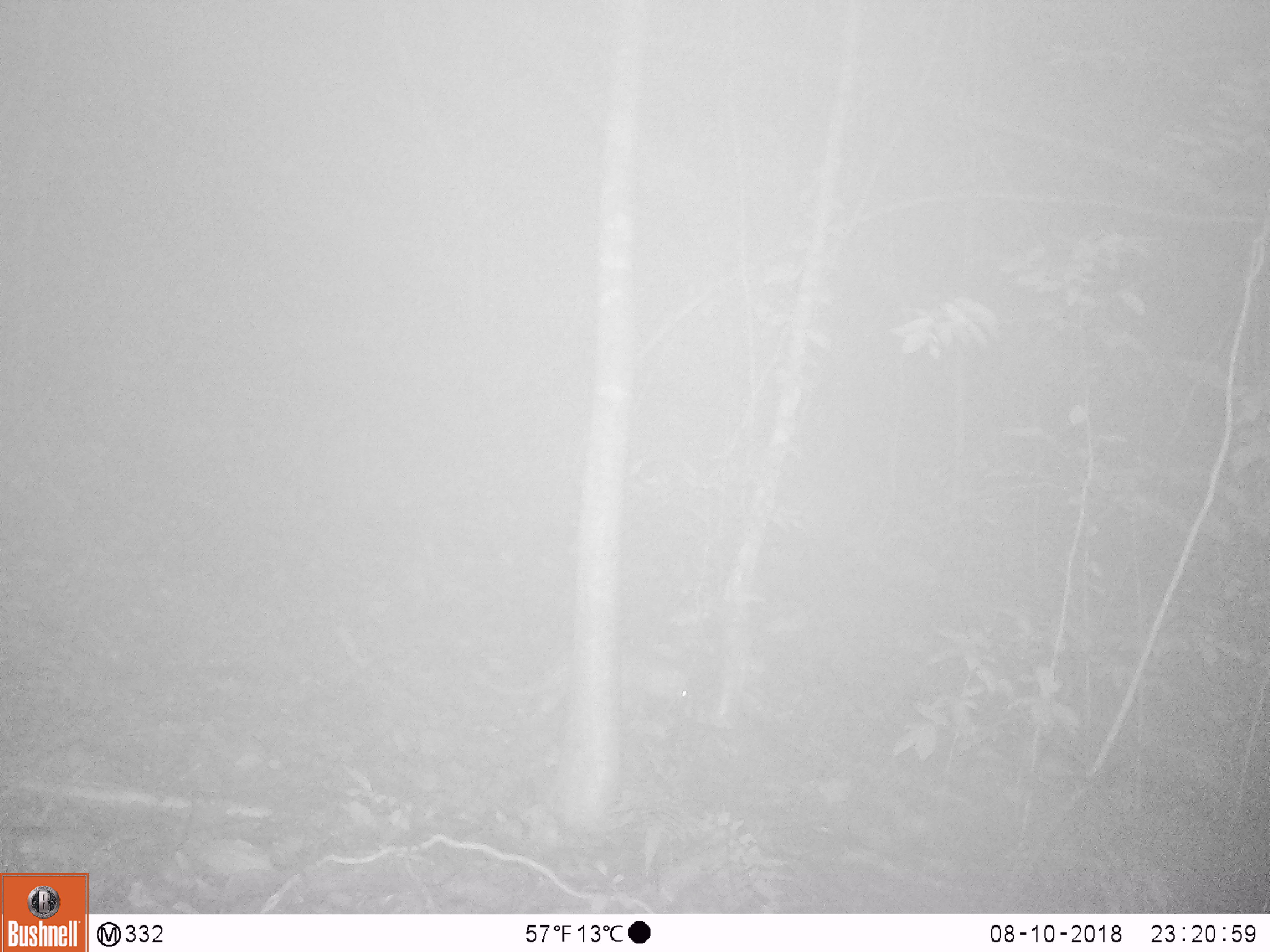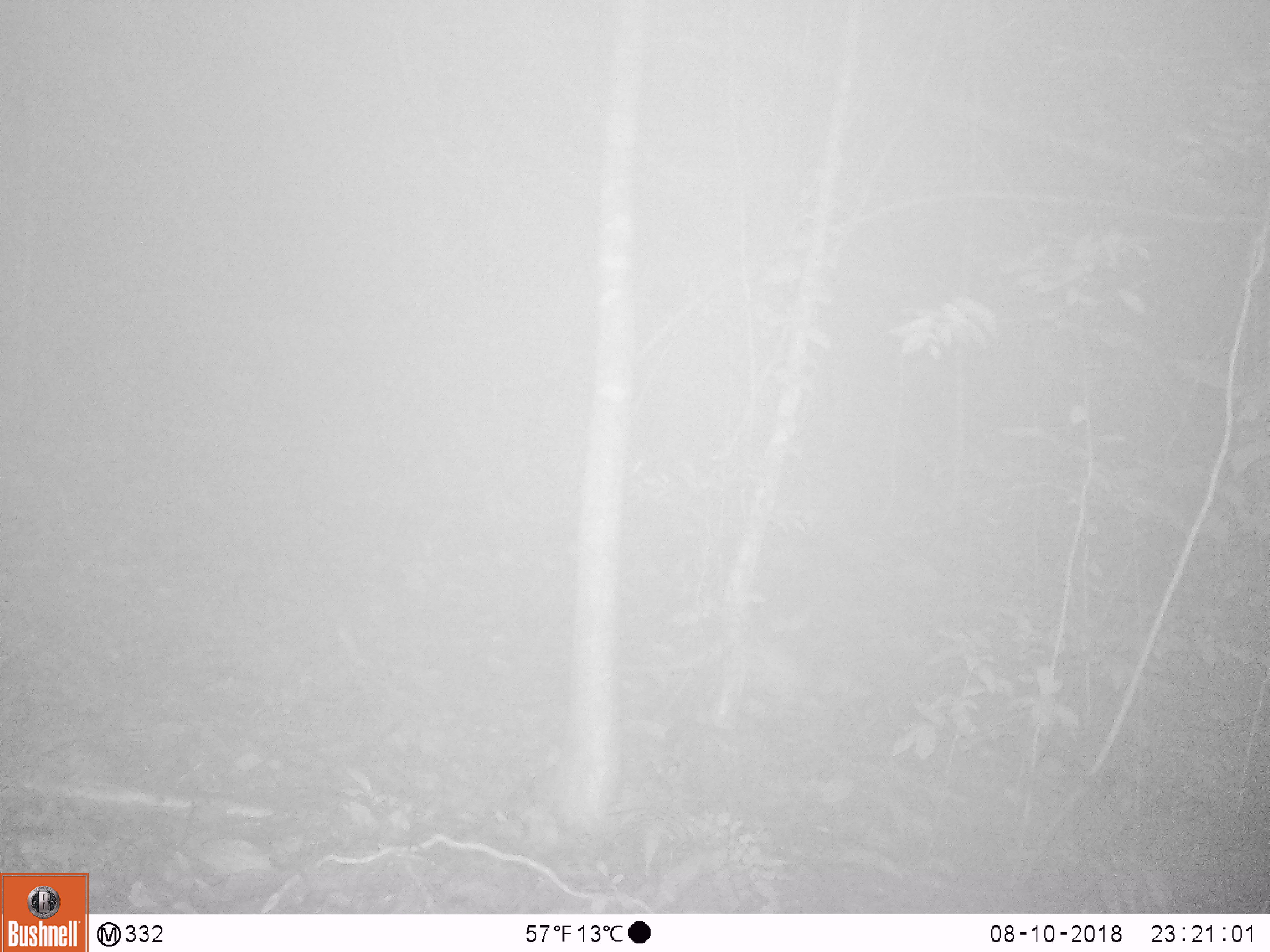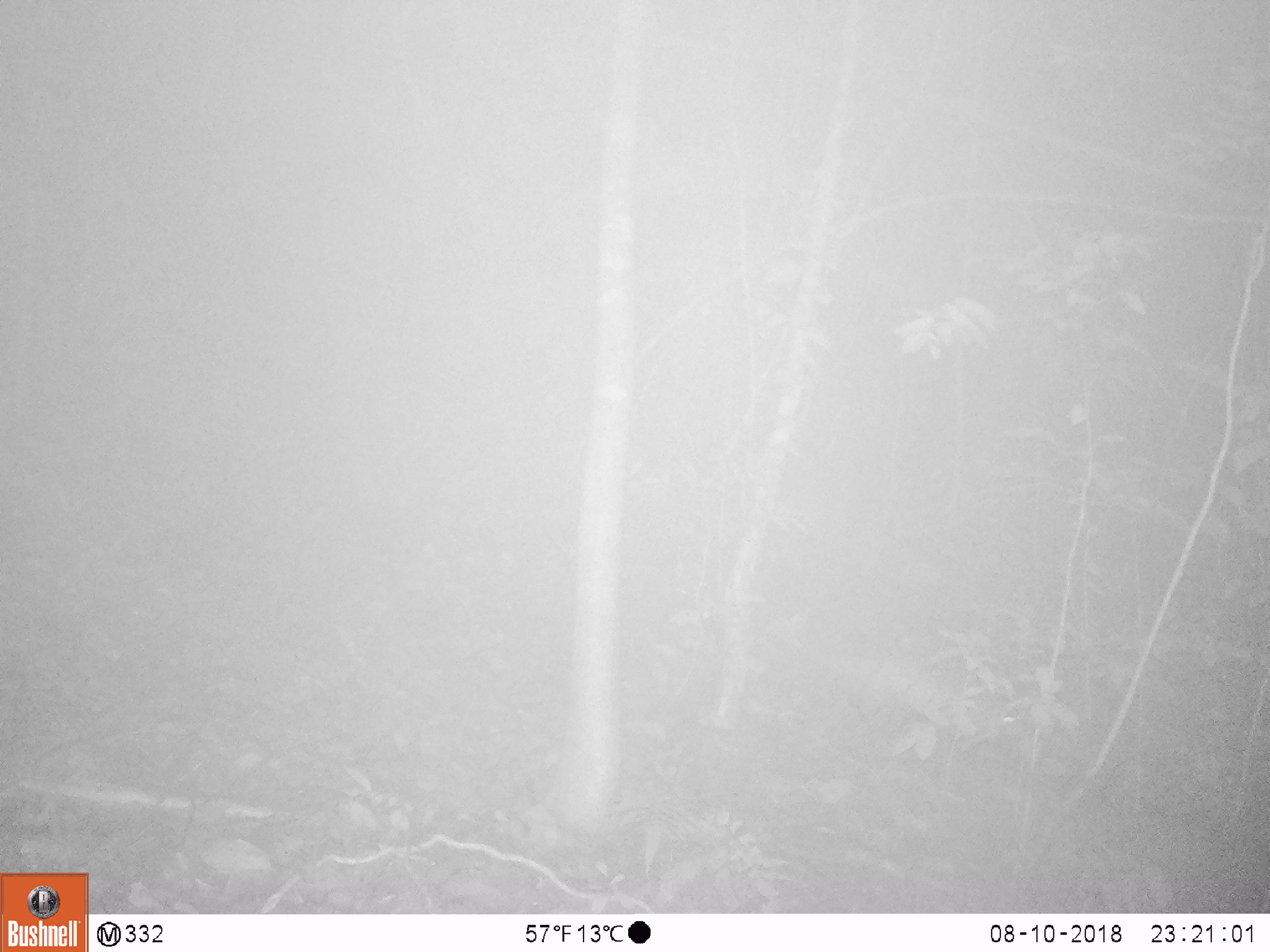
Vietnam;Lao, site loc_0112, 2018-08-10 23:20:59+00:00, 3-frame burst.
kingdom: Animalia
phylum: Chordata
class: Mammalia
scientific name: Mammalia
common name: mammal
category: unidentified small mammal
Unidentified small mammal (mammal) (Mammalia). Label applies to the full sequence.